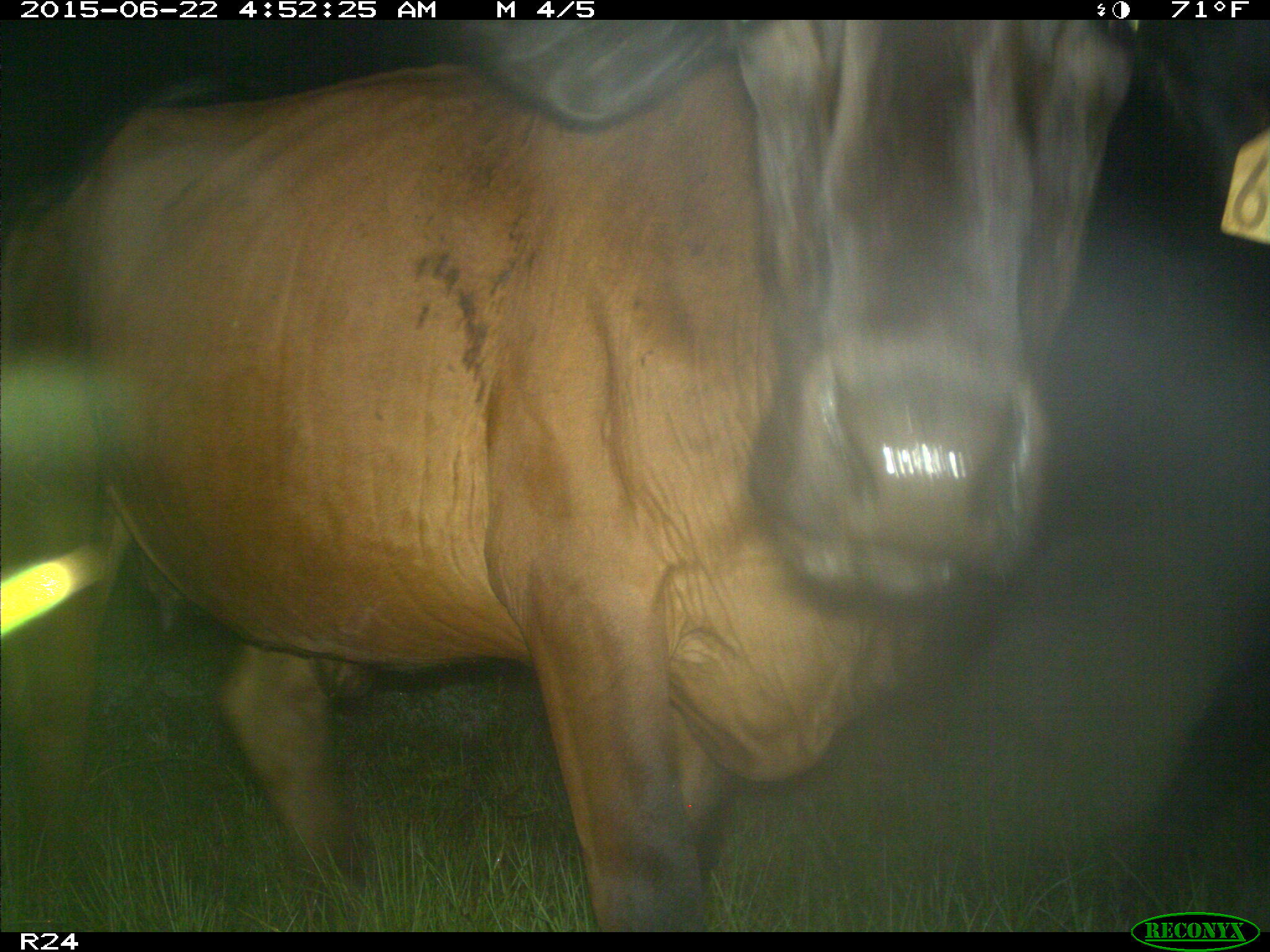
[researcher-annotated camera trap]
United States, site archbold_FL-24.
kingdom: Animalia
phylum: Chordata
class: Mammalia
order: Artiodactyla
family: Bovidae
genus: Bos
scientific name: Bos taurus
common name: domestic cow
Bos taurus (domestic cow).